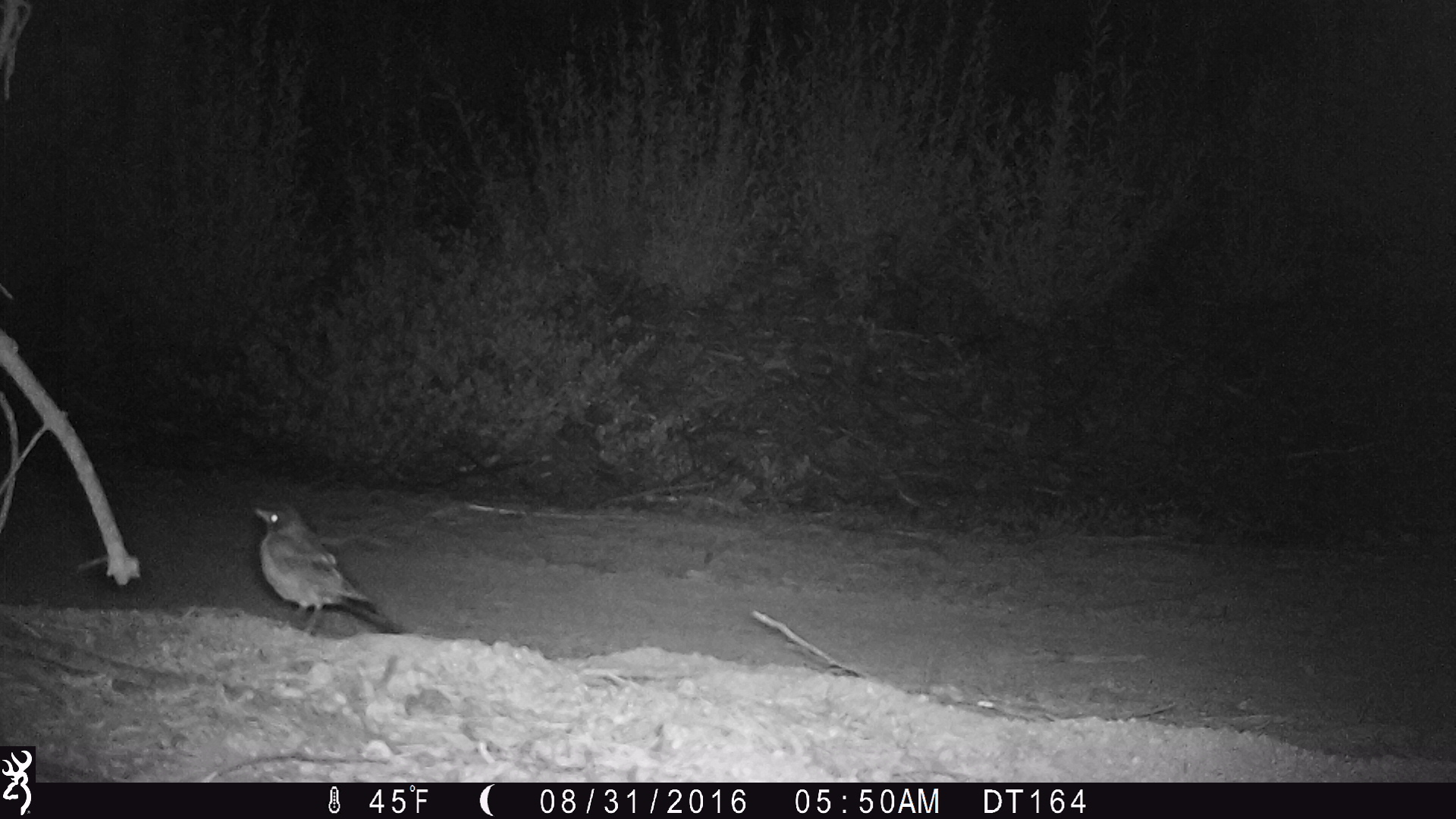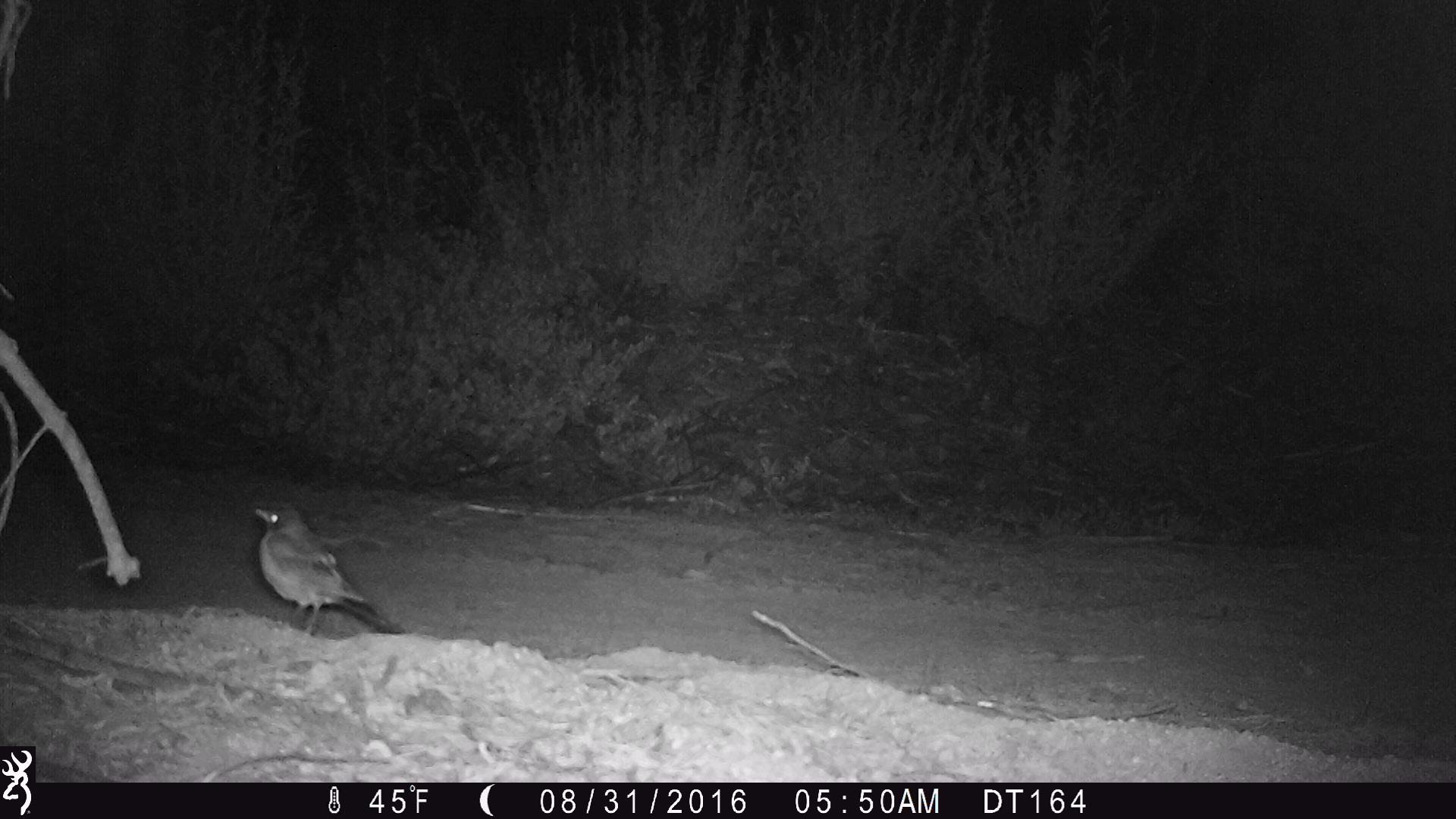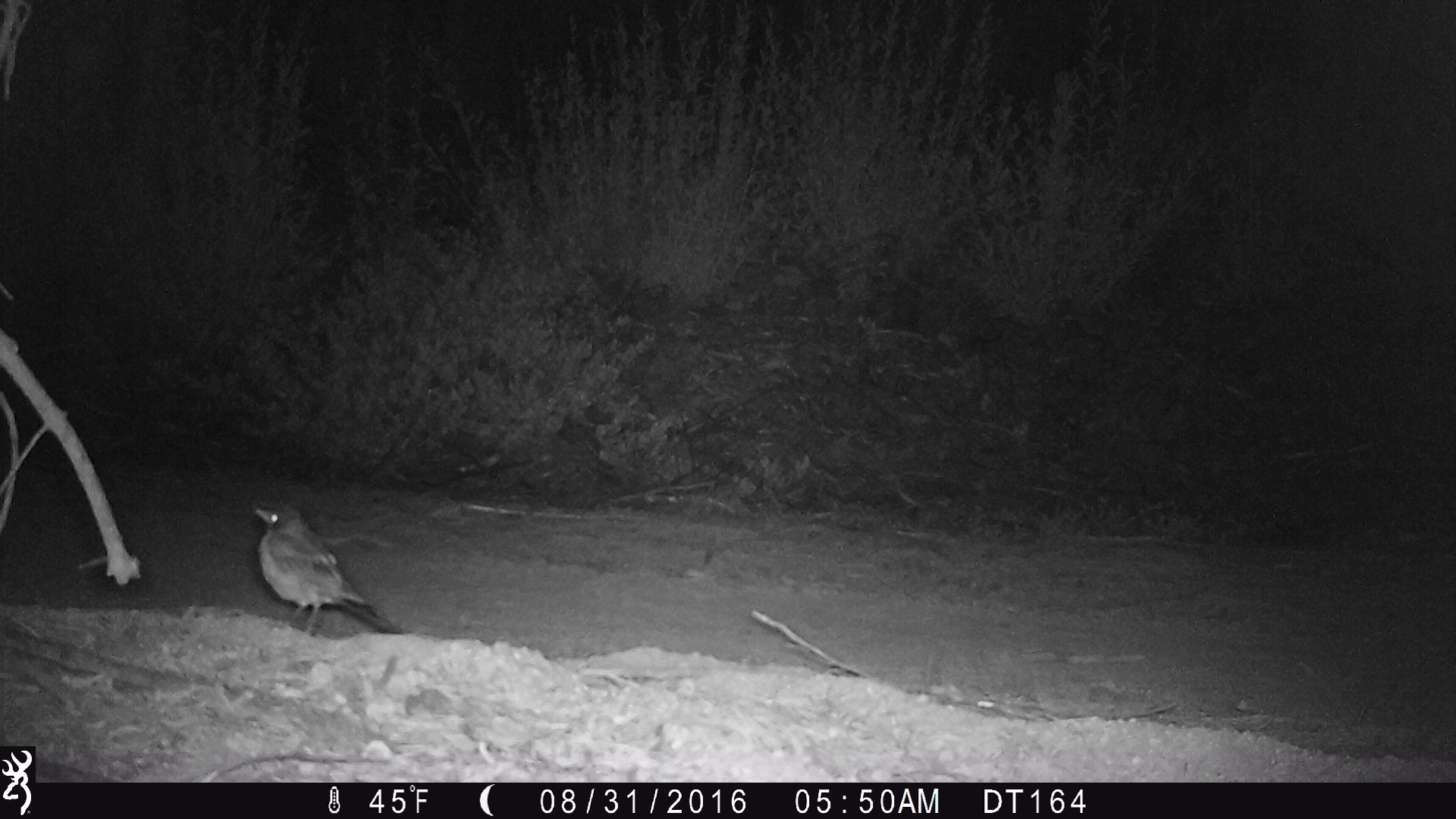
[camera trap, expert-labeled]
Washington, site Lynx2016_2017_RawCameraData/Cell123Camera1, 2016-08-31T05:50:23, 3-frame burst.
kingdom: Animalia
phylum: Chordata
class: Aves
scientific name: Aves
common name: birds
Aves (birds). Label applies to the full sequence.